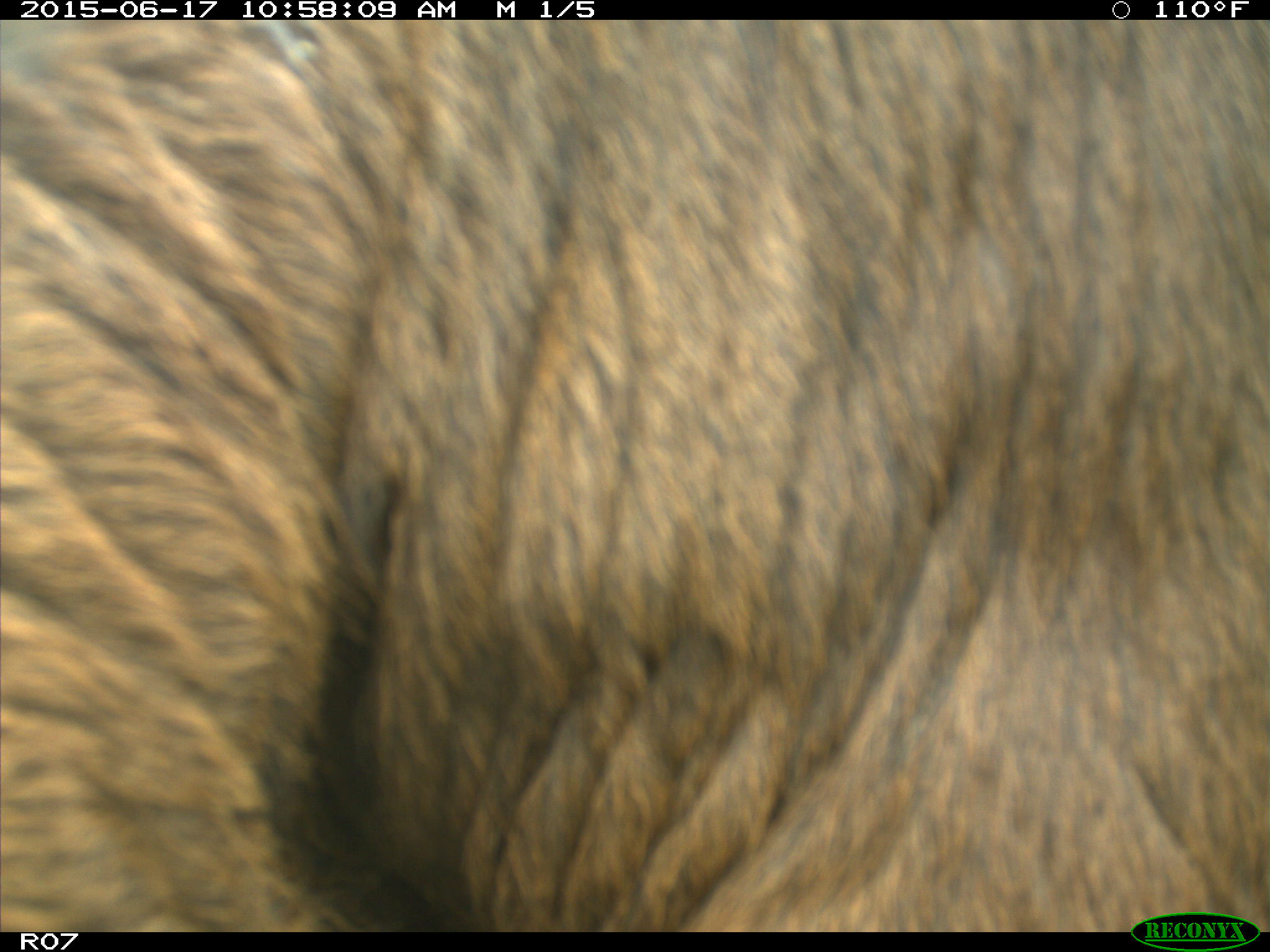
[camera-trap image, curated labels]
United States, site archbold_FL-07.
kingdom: Animalia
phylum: Chordata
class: Mammalia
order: Artiodactyla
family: Bovidae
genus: Bos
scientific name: Bos taurus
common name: domestic cow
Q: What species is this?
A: Bos taurus (domestic cow).